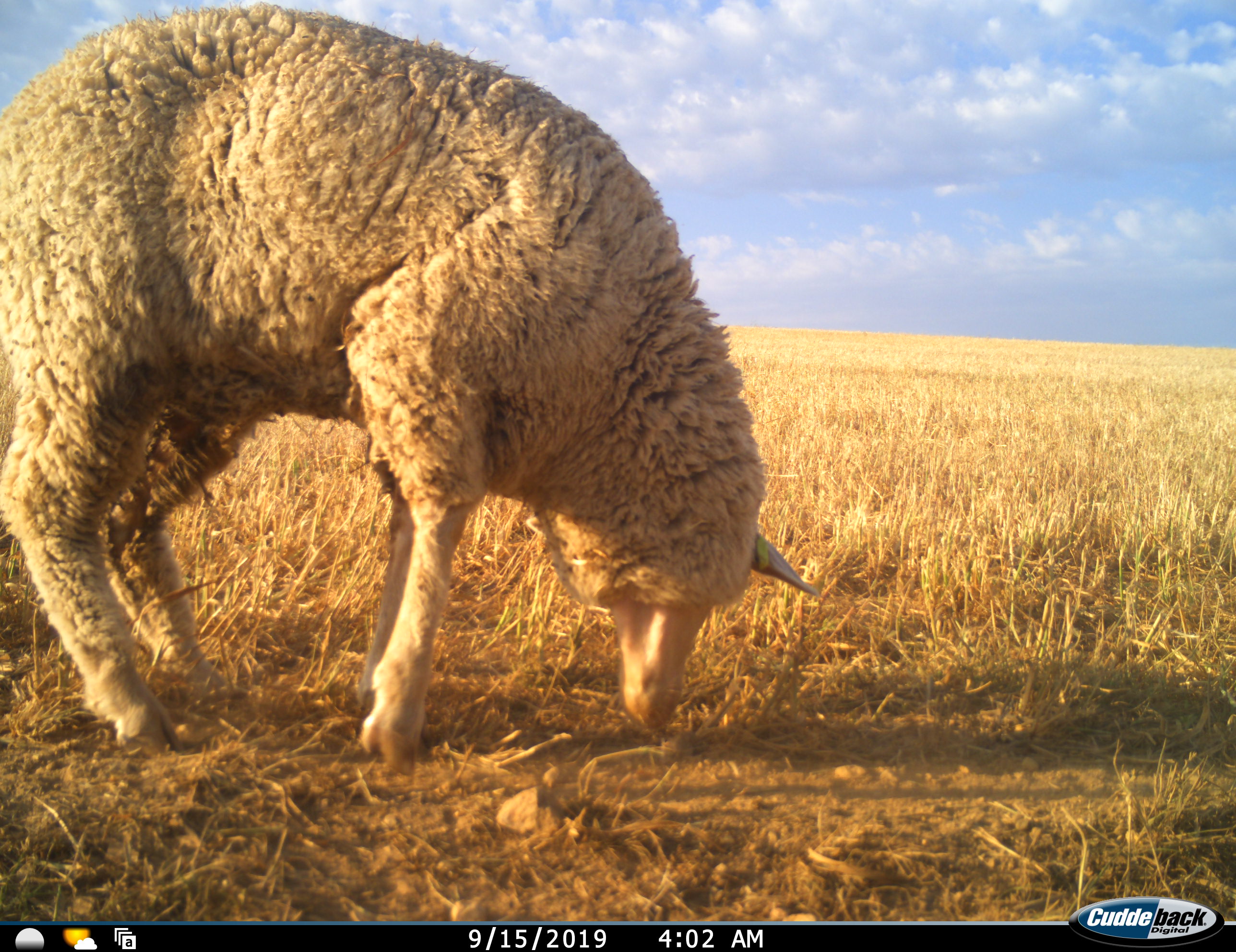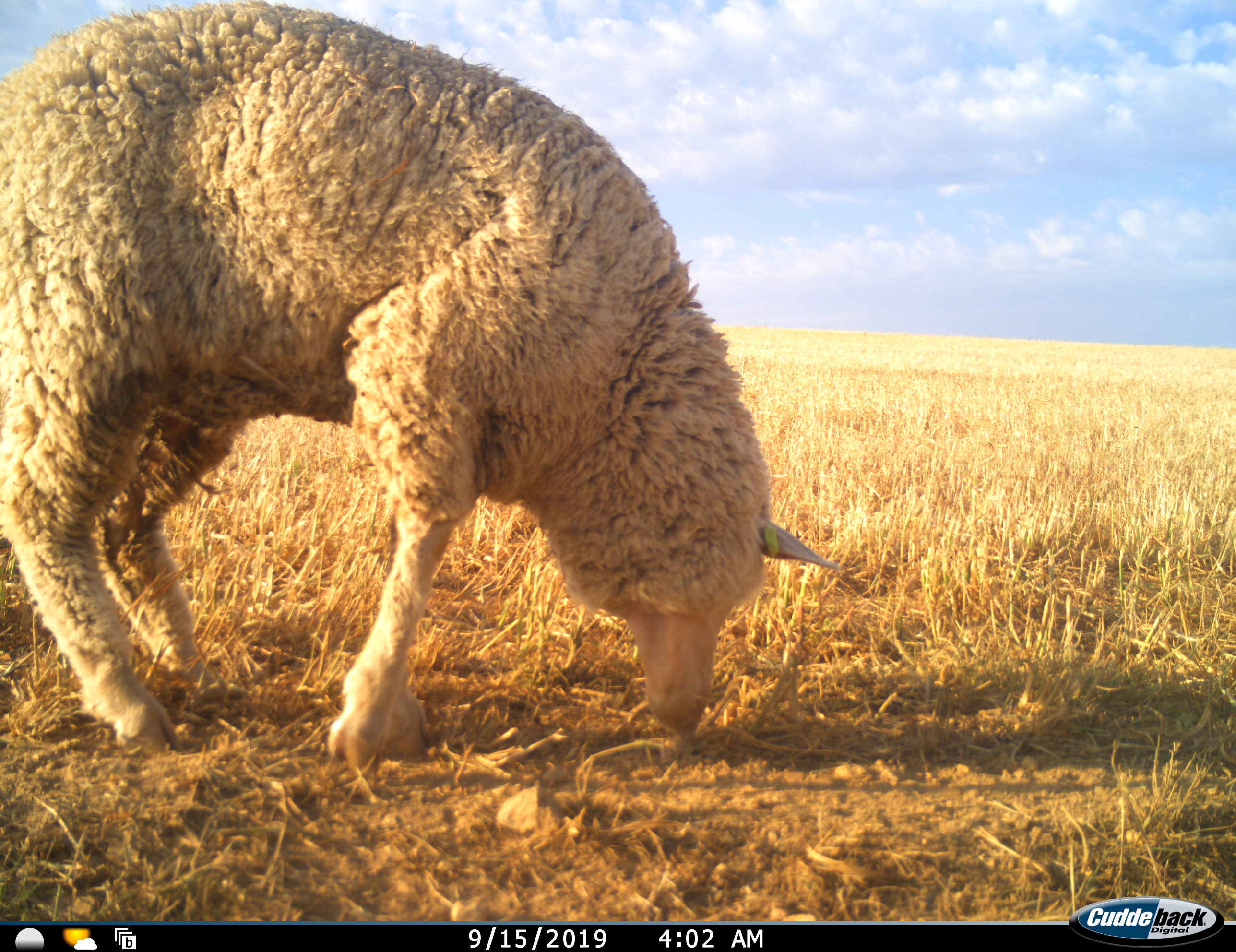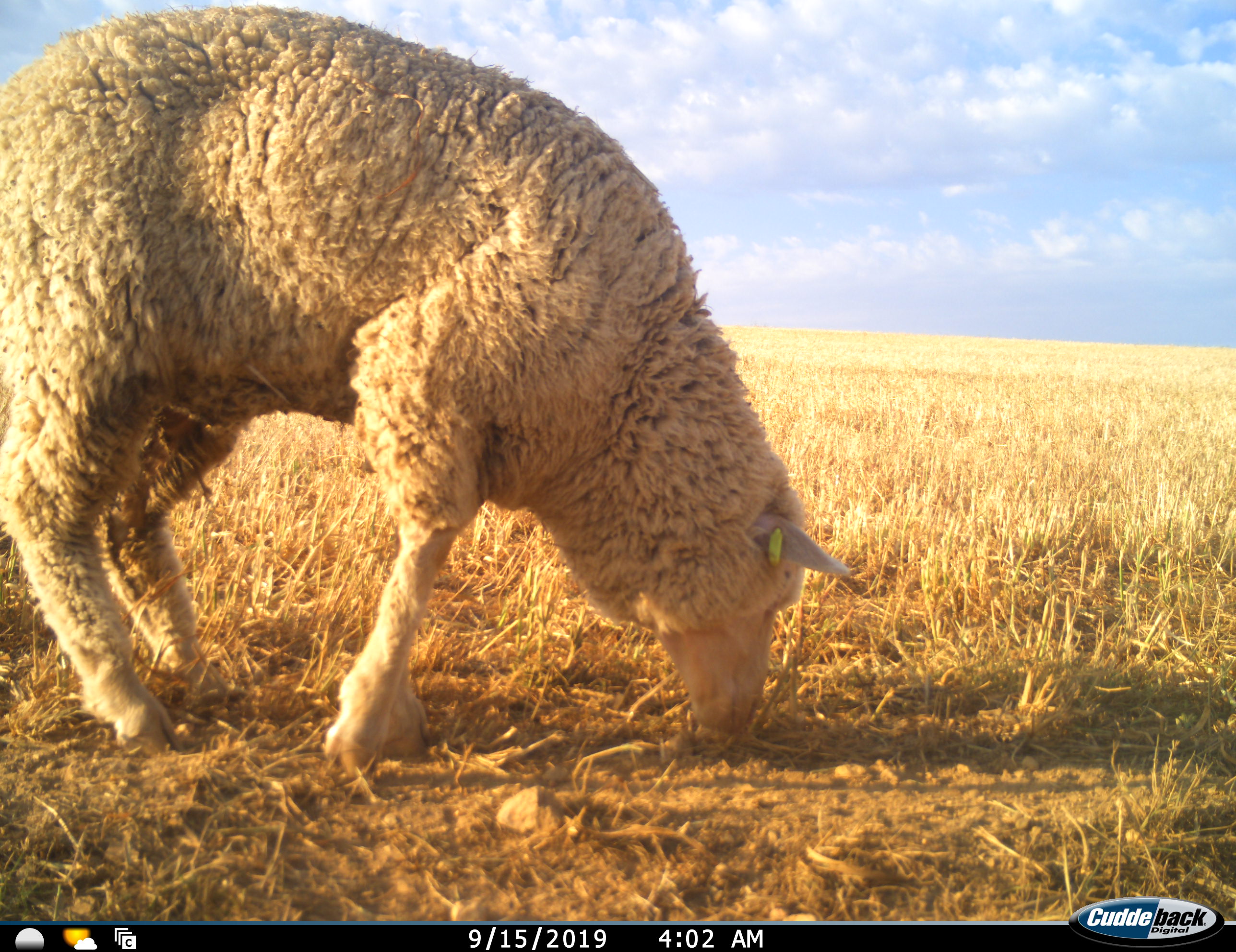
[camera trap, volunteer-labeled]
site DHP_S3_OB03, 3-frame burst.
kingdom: Animalia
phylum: Chordata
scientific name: Vertebrata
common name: domestic animal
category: domesticanimal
Domesticanimal (domestic animal) (Vertebrata), count 1. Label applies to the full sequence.